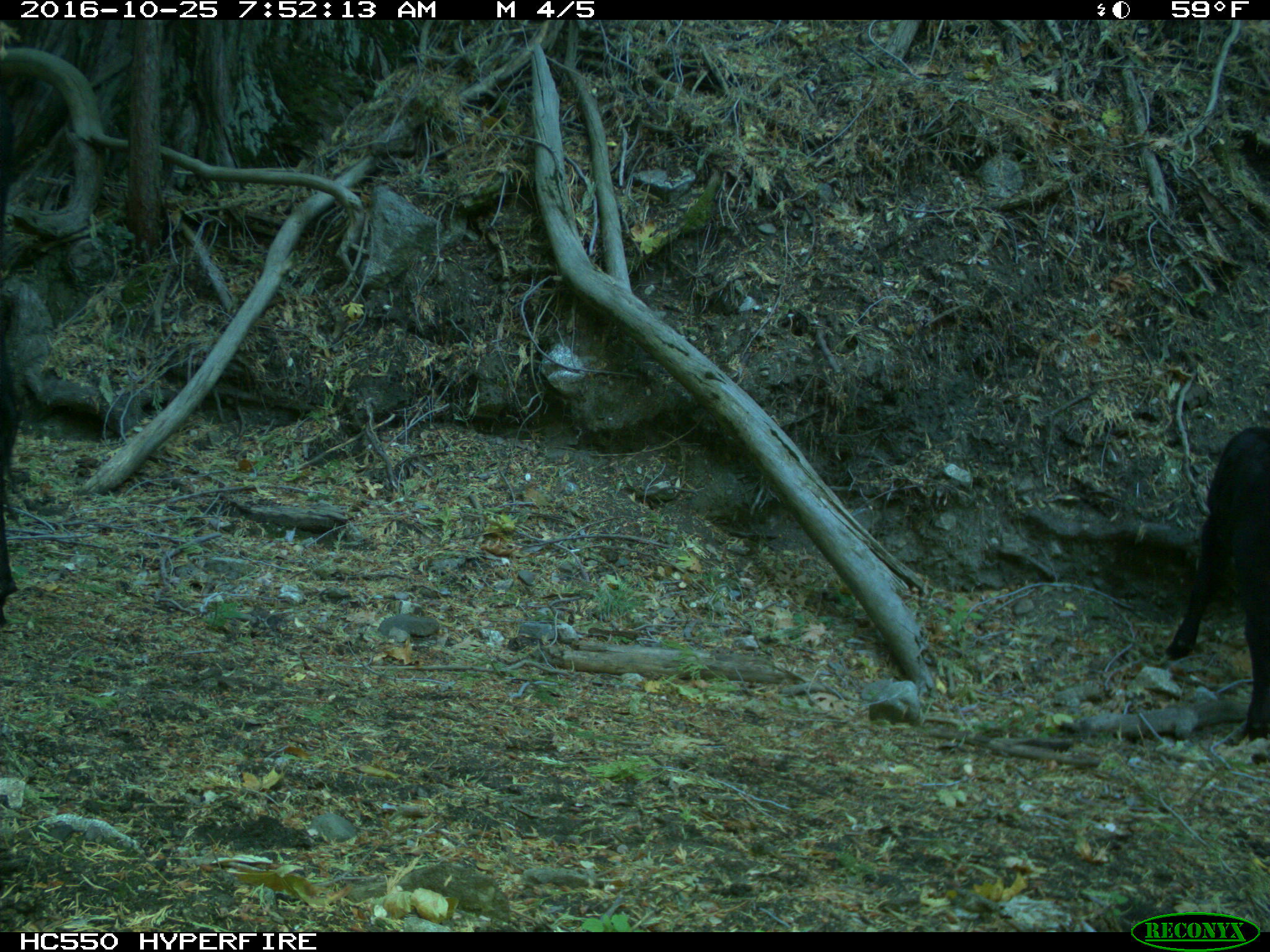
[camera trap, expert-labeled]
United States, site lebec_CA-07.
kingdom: Animalia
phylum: Chordata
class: Mammalia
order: Artiodactyla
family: Bovidae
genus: Bos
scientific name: Bos taurus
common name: domestic cow